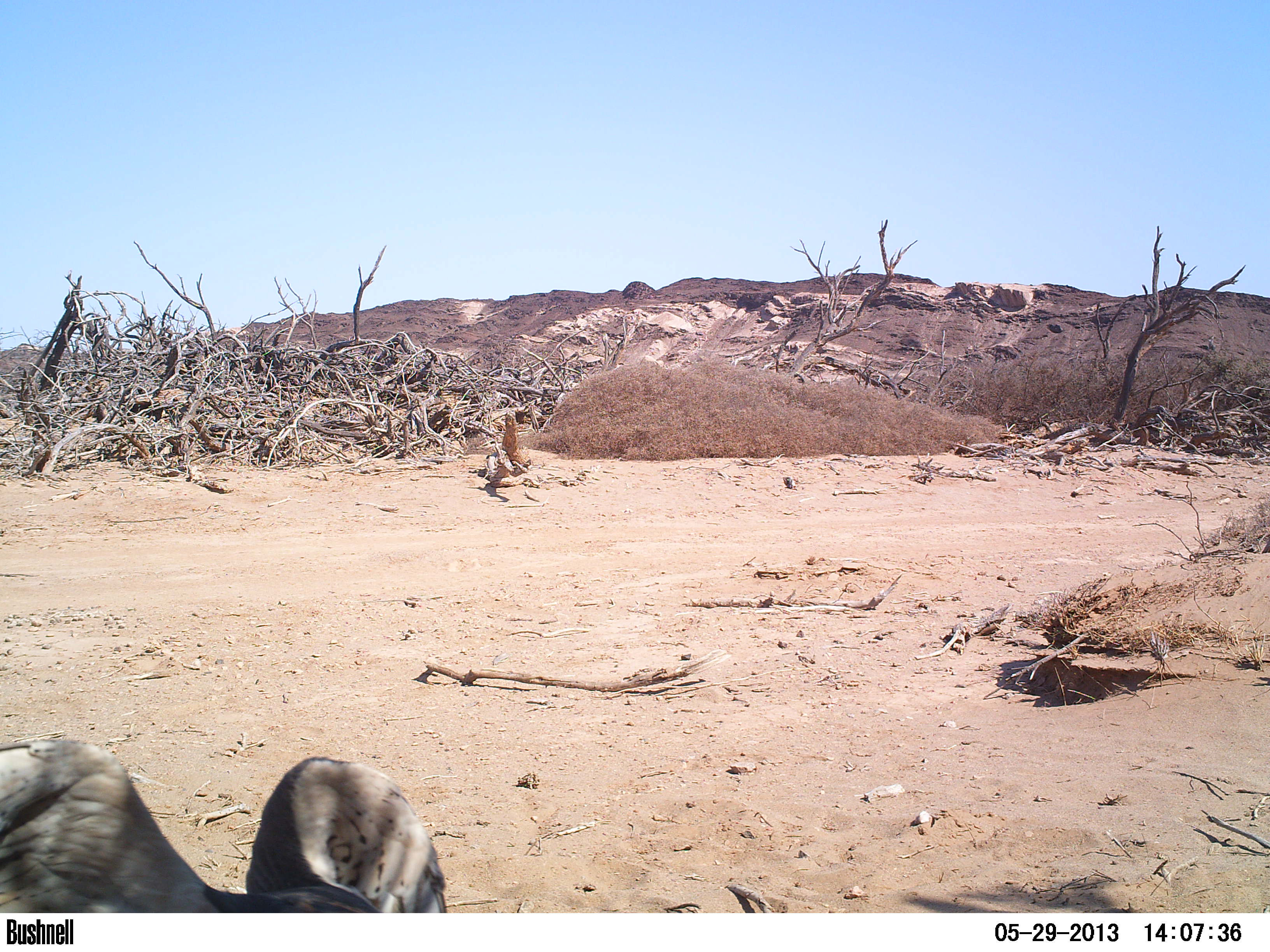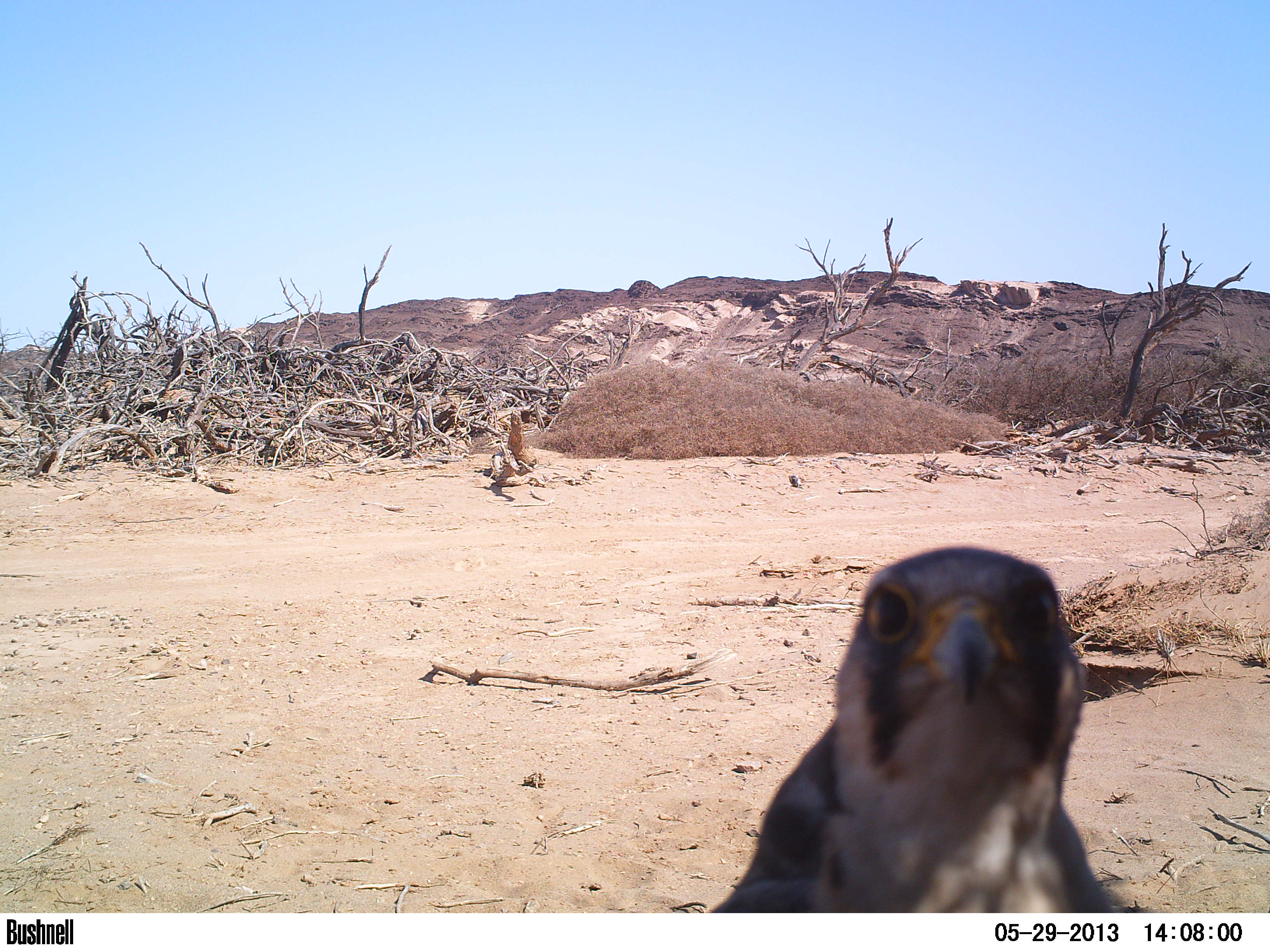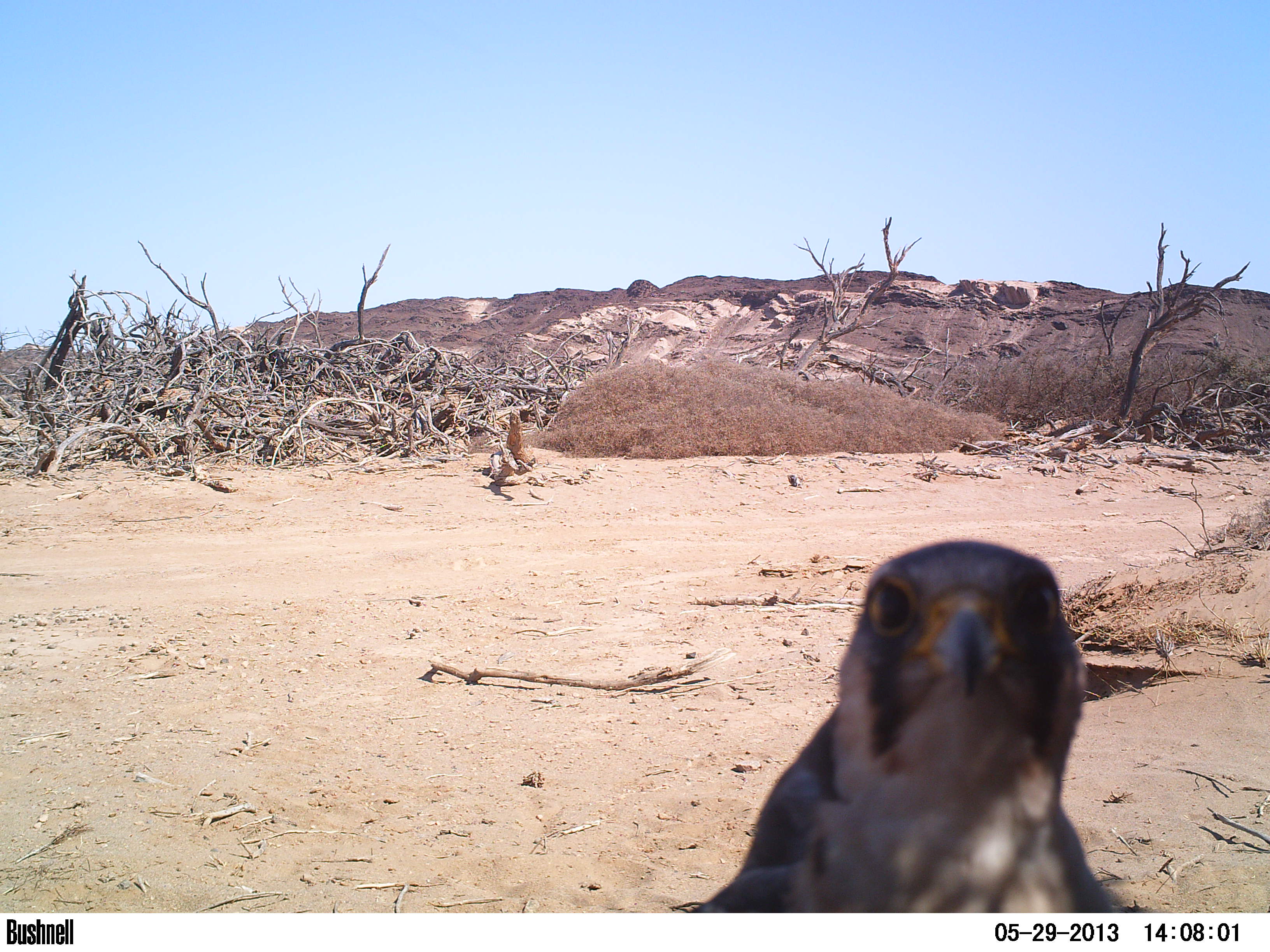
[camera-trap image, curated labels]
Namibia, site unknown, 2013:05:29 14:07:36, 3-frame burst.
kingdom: Animalia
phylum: Chordata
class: Aves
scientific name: Aves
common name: raptor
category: cn-raptors